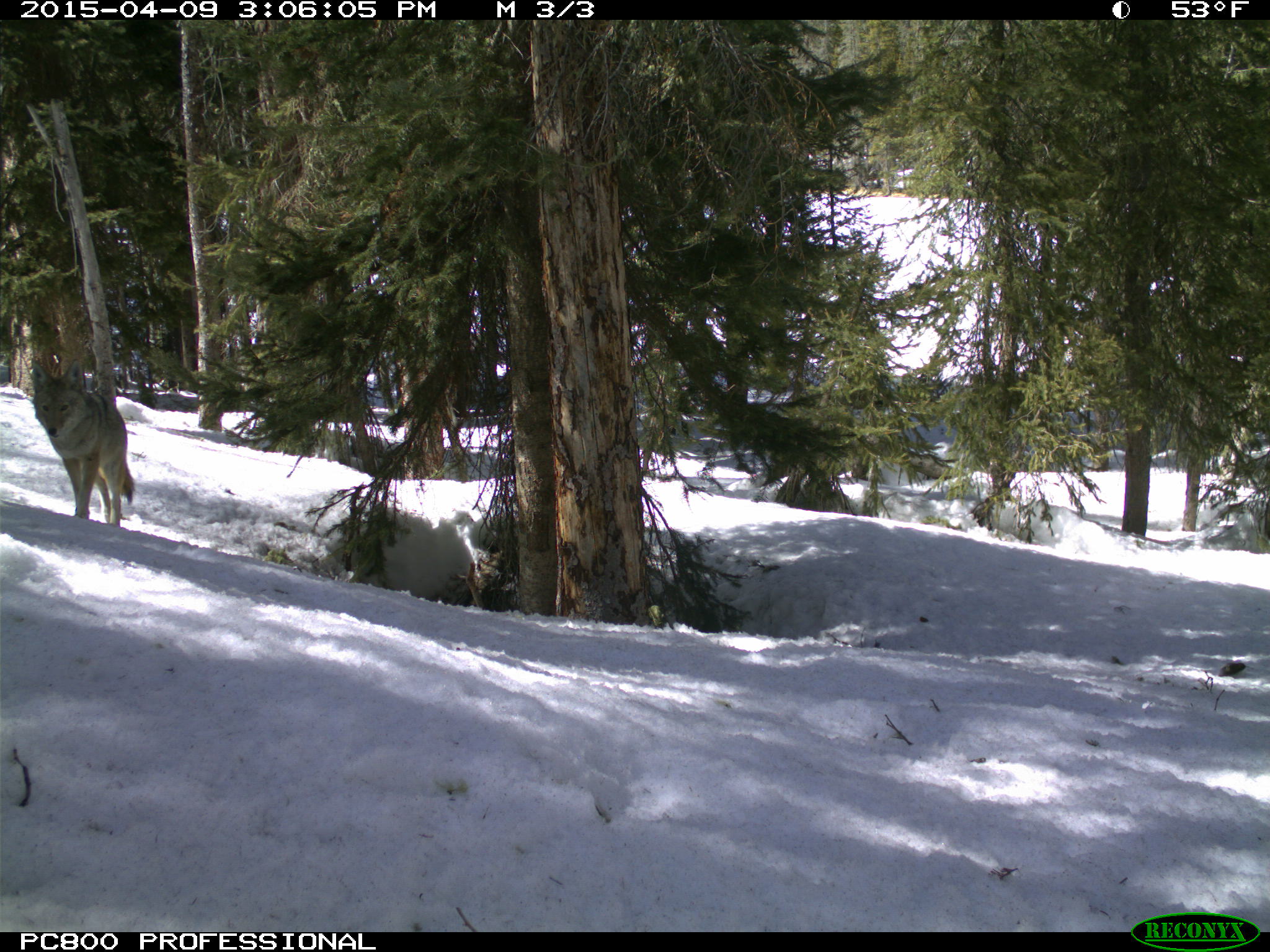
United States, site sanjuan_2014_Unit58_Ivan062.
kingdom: Animalia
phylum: Chordata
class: Mammalia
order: Carnivora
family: Canidae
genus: Canis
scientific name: Canis latrans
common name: coyote